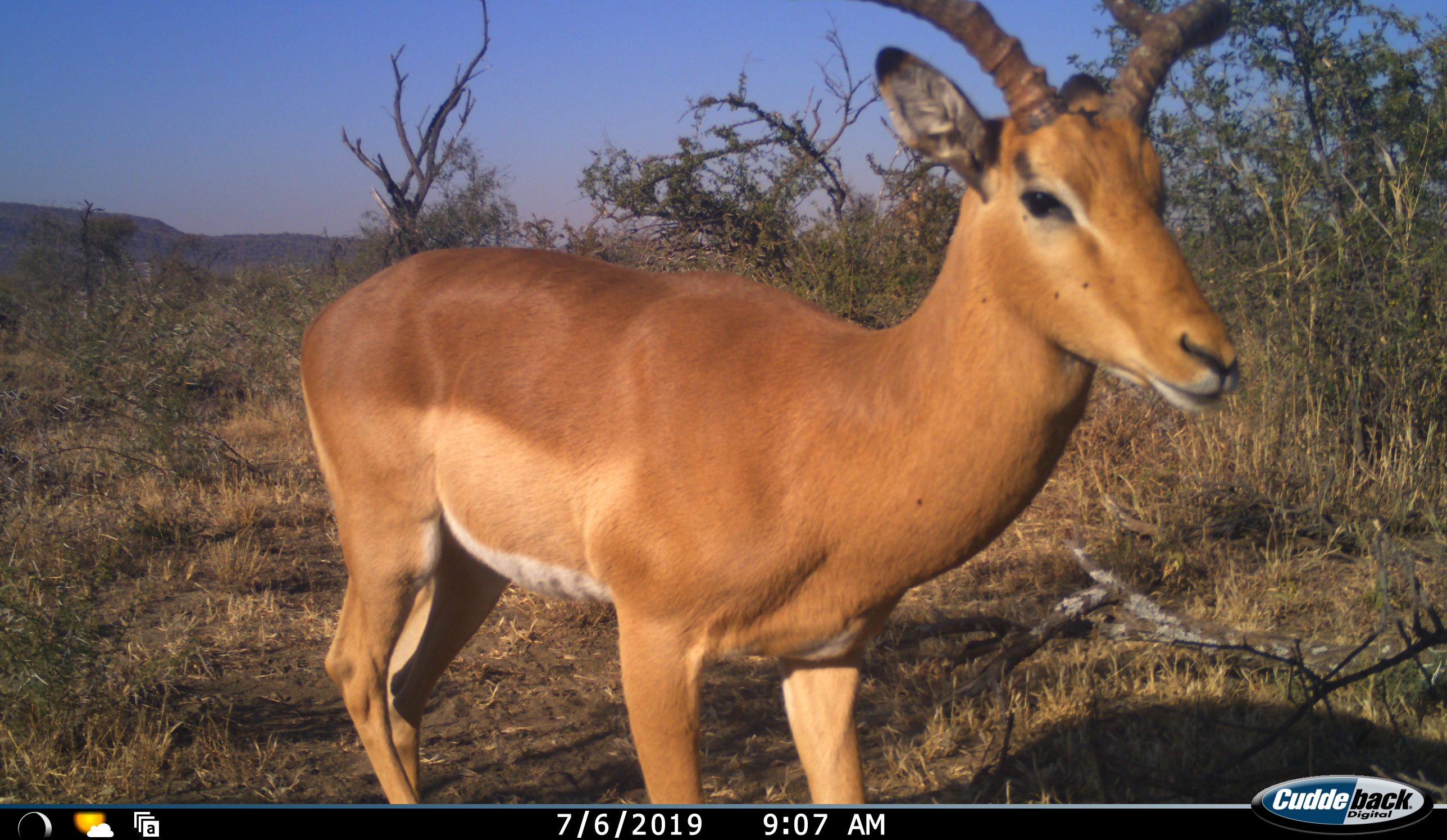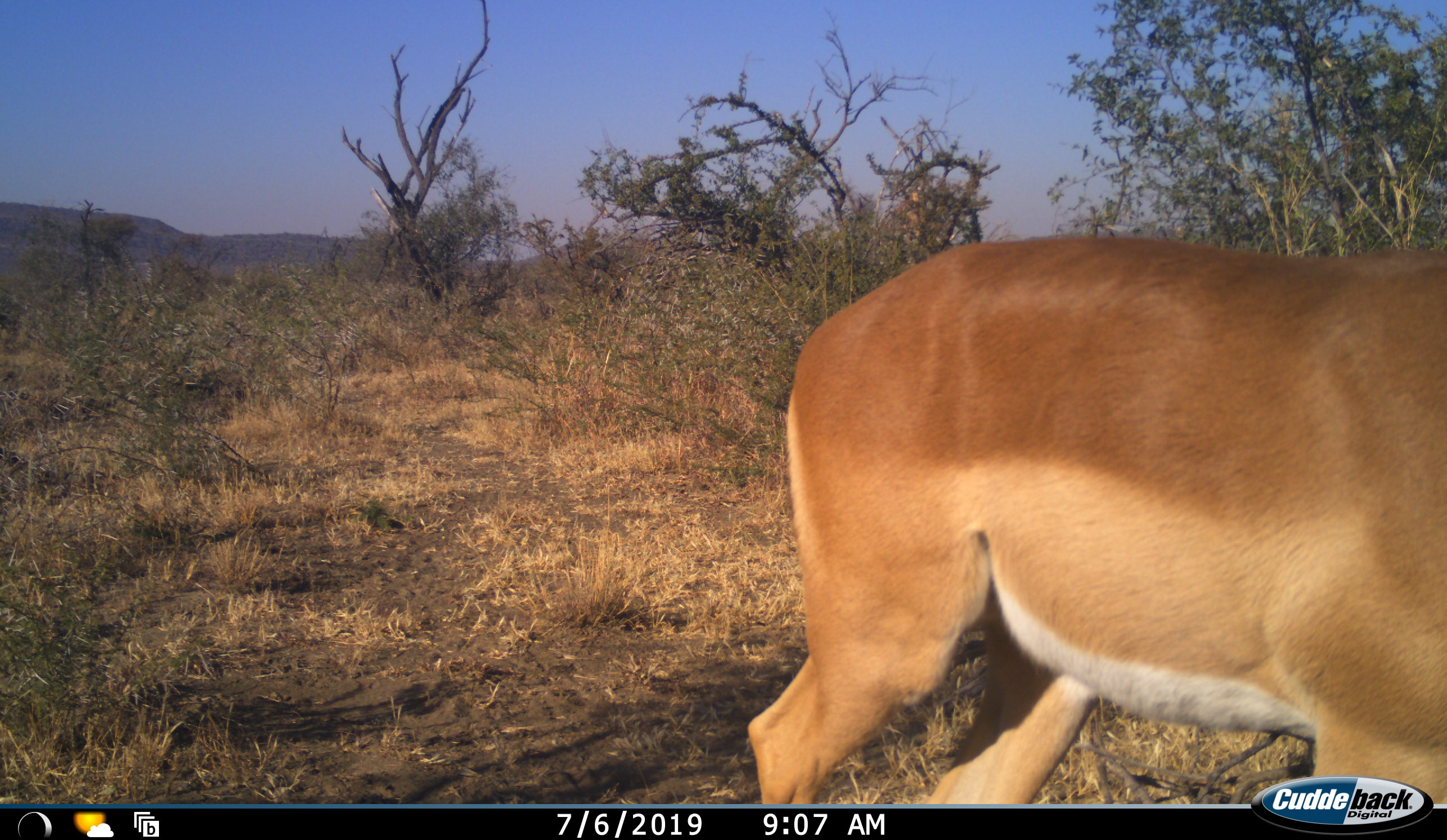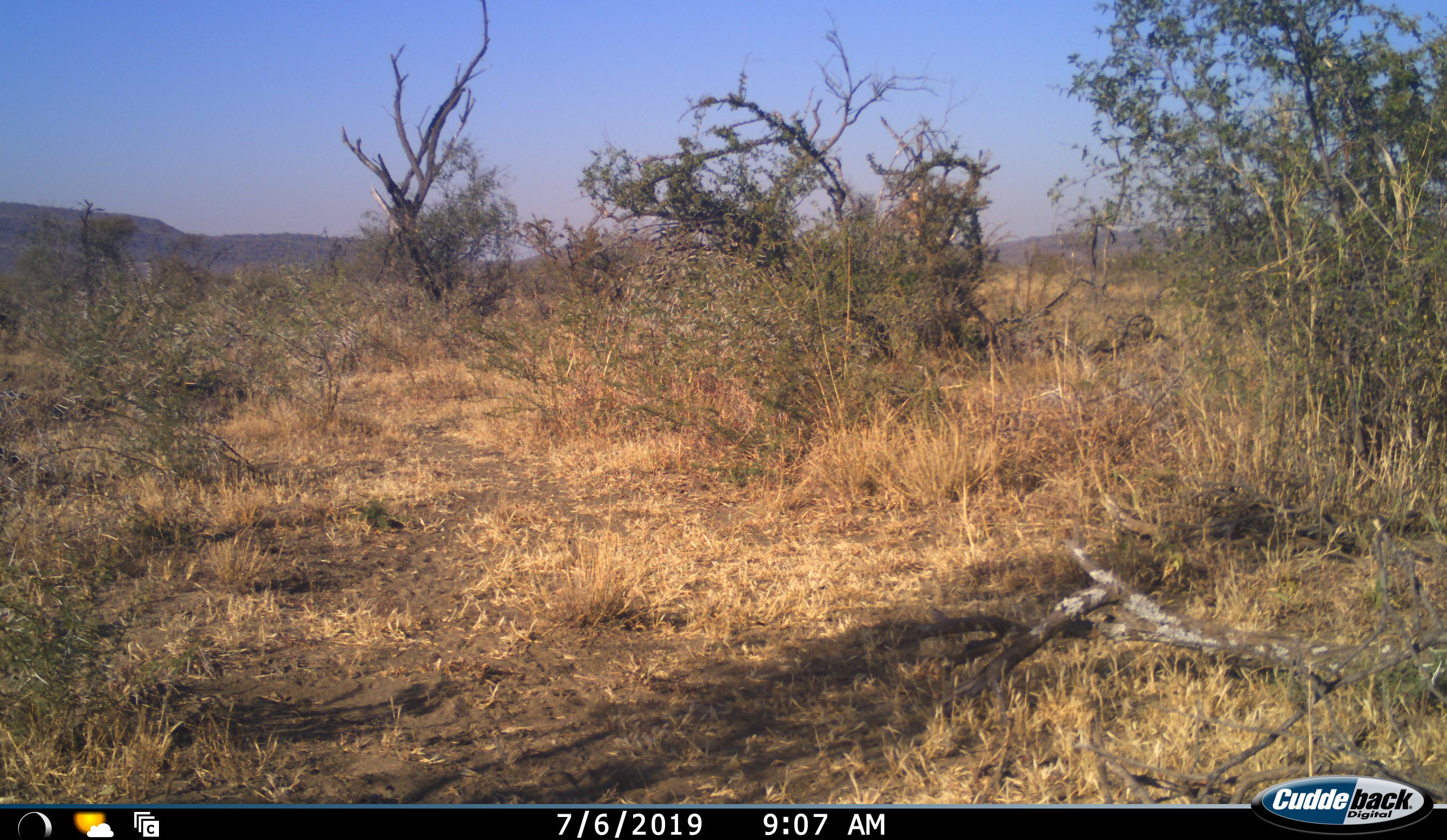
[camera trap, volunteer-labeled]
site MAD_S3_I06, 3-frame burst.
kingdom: Animalia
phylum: Chordata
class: Mammalia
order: Artiodactyla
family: Bovidae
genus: Aepyceros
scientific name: Aepyceros melampus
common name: impala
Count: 1.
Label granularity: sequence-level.